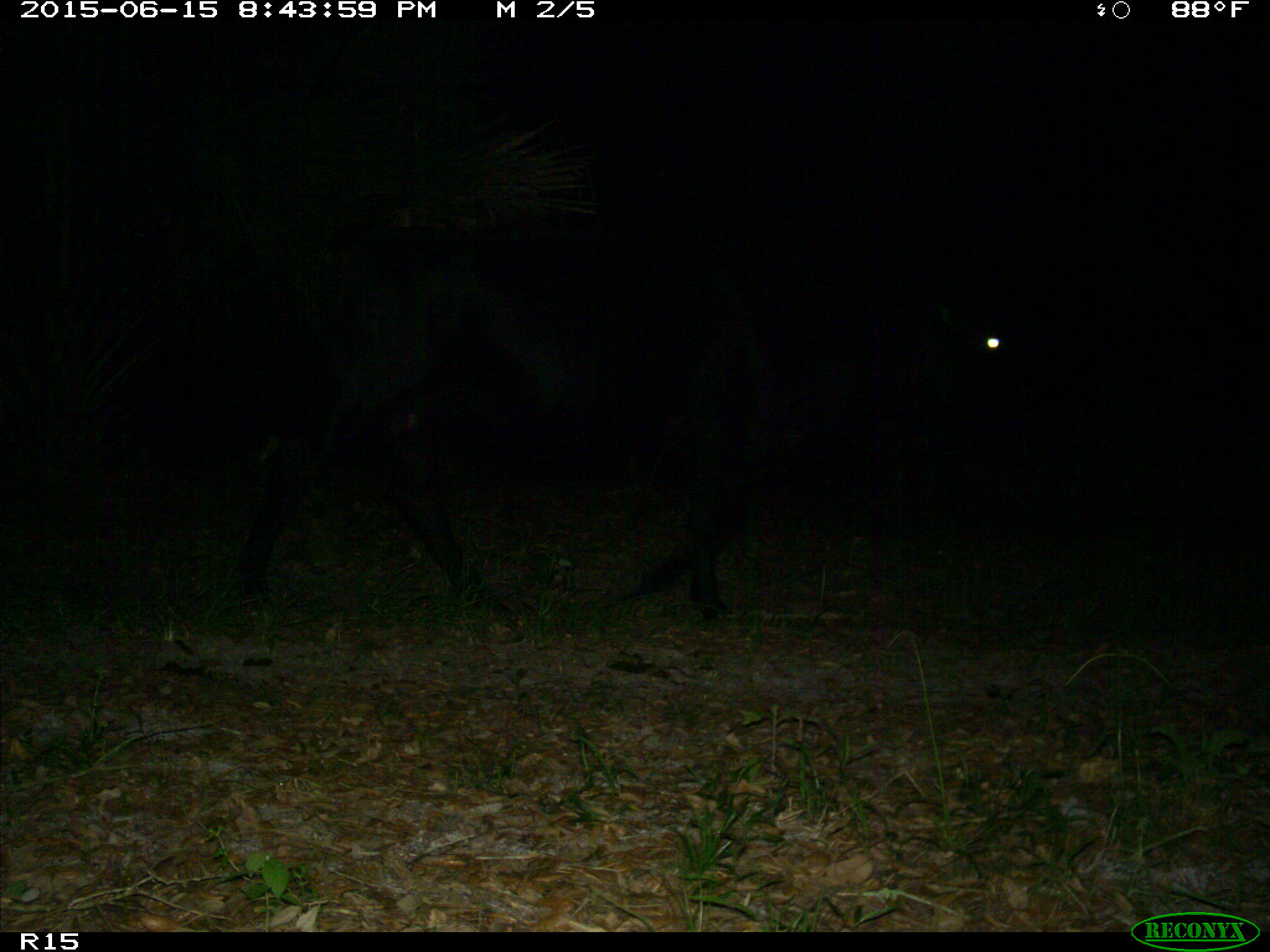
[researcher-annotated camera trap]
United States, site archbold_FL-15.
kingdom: Animalia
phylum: Chordata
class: Mammalia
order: Artiodactyla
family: Bovidae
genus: Bos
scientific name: Bos taurus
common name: domestic cow